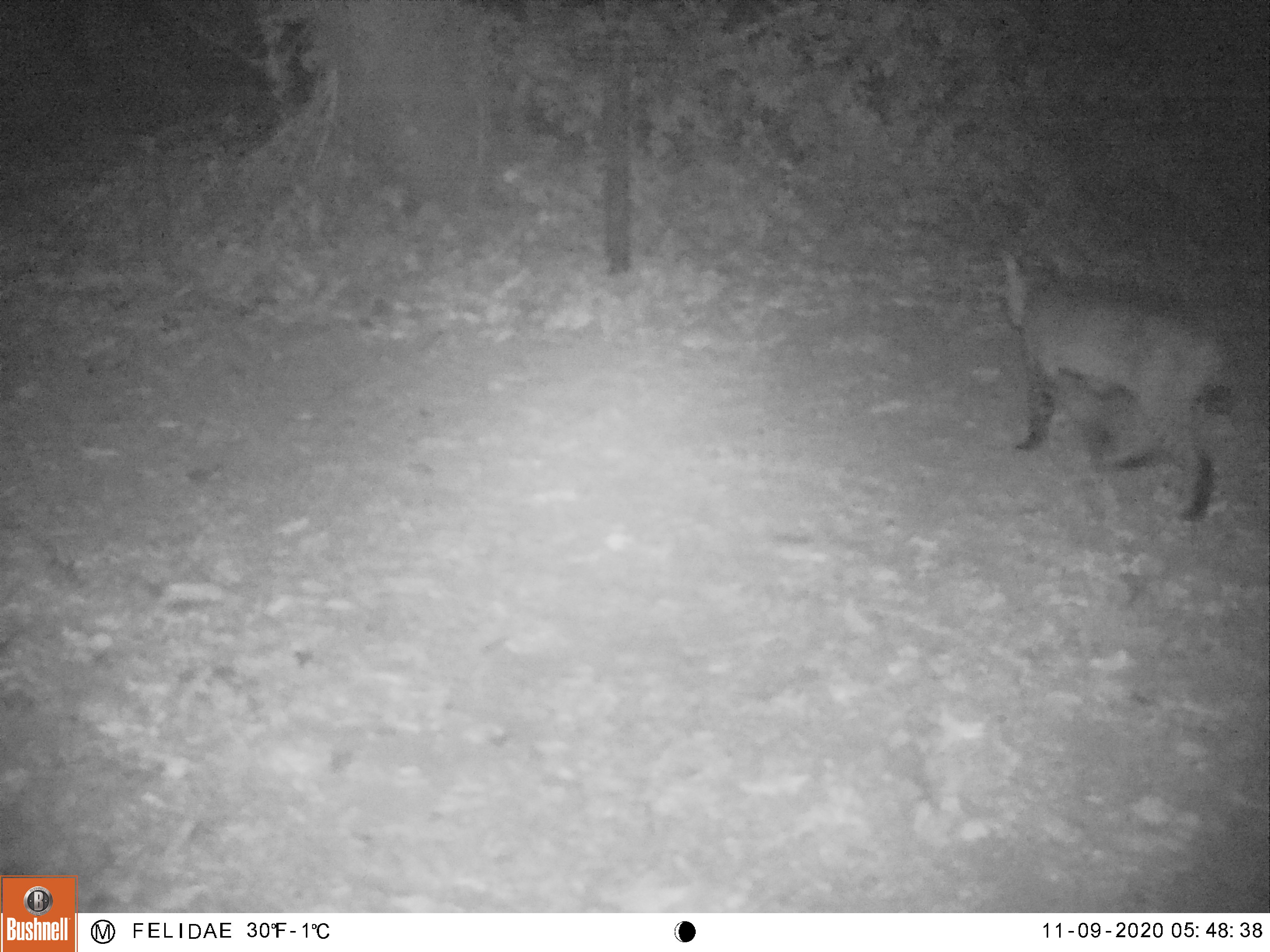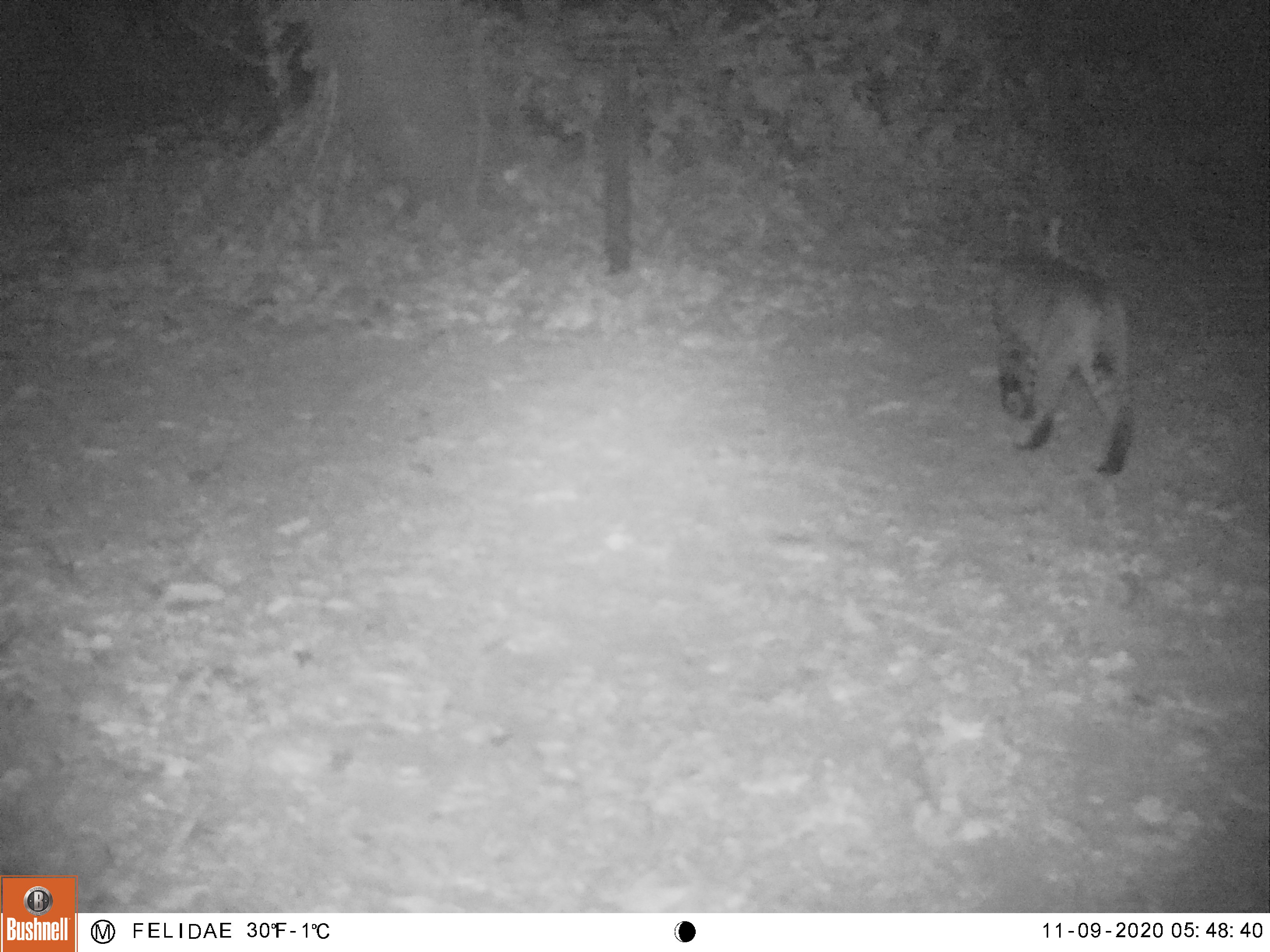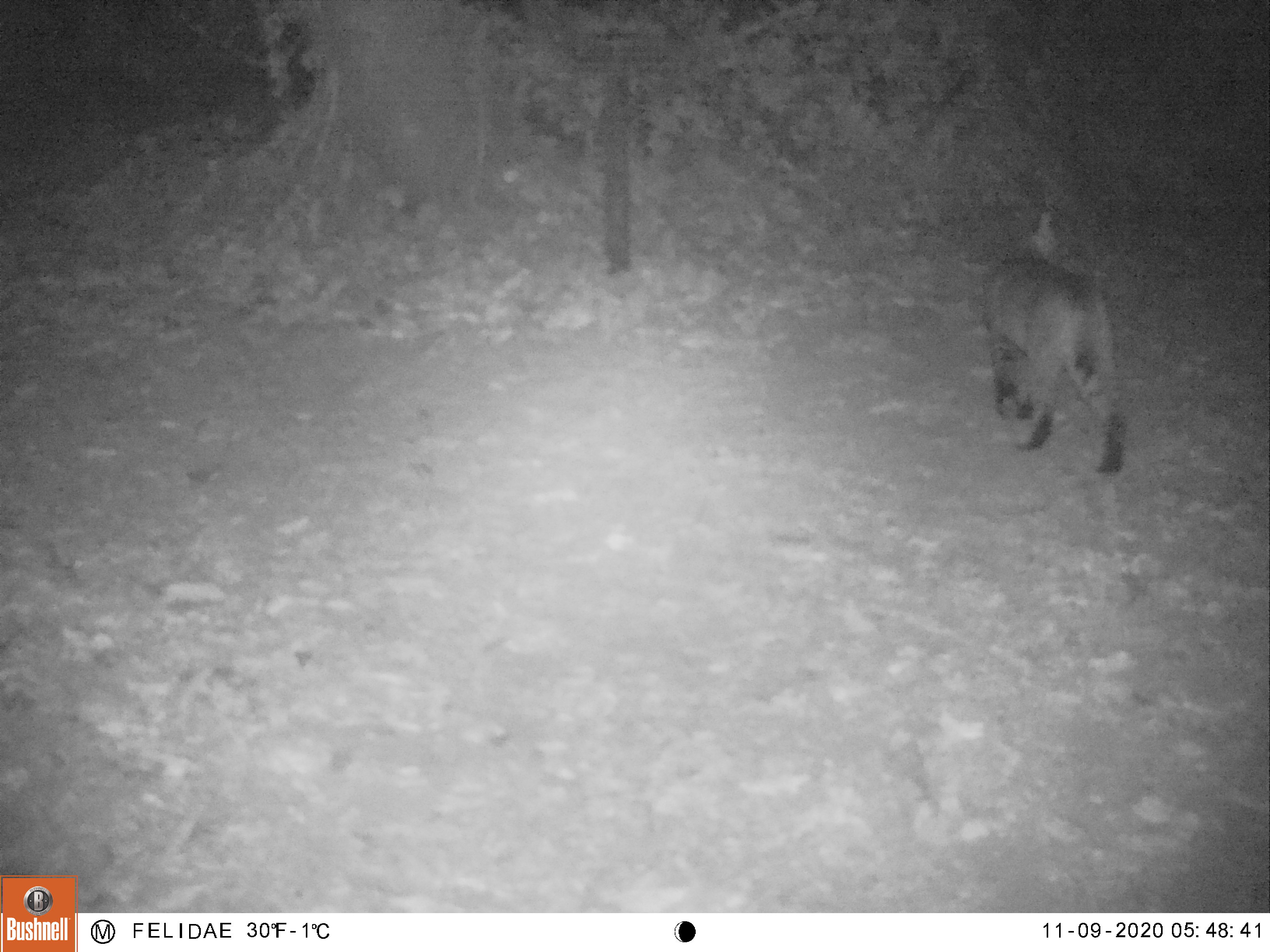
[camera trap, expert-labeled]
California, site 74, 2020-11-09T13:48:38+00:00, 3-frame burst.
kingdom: Animalia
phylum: Chordata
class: Mammalia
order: Carnivora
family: Felidae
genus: Lynx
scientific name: Lynx rufus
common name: bobcat